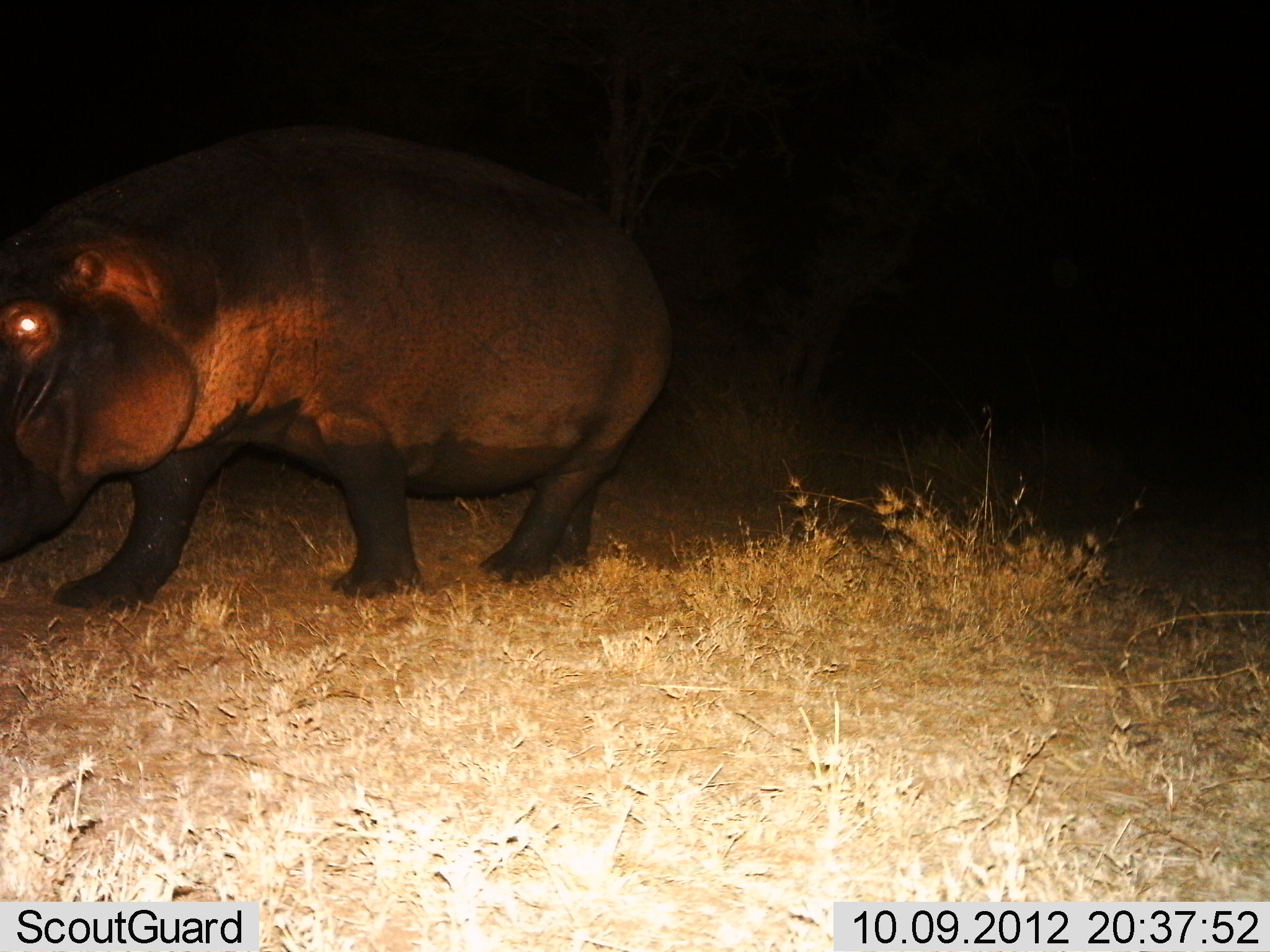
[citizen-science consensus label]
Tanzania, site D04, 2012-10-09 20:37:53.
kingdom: Animalia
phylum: Chordata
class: Mammalia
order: Artiodactyla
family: Hippopotamidae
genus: Hippopotamus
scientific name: Hippopotamus amphibius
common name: hippopotamus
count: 1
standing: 30%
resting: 0%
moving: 80%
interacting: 0%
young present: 0%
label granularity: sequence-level